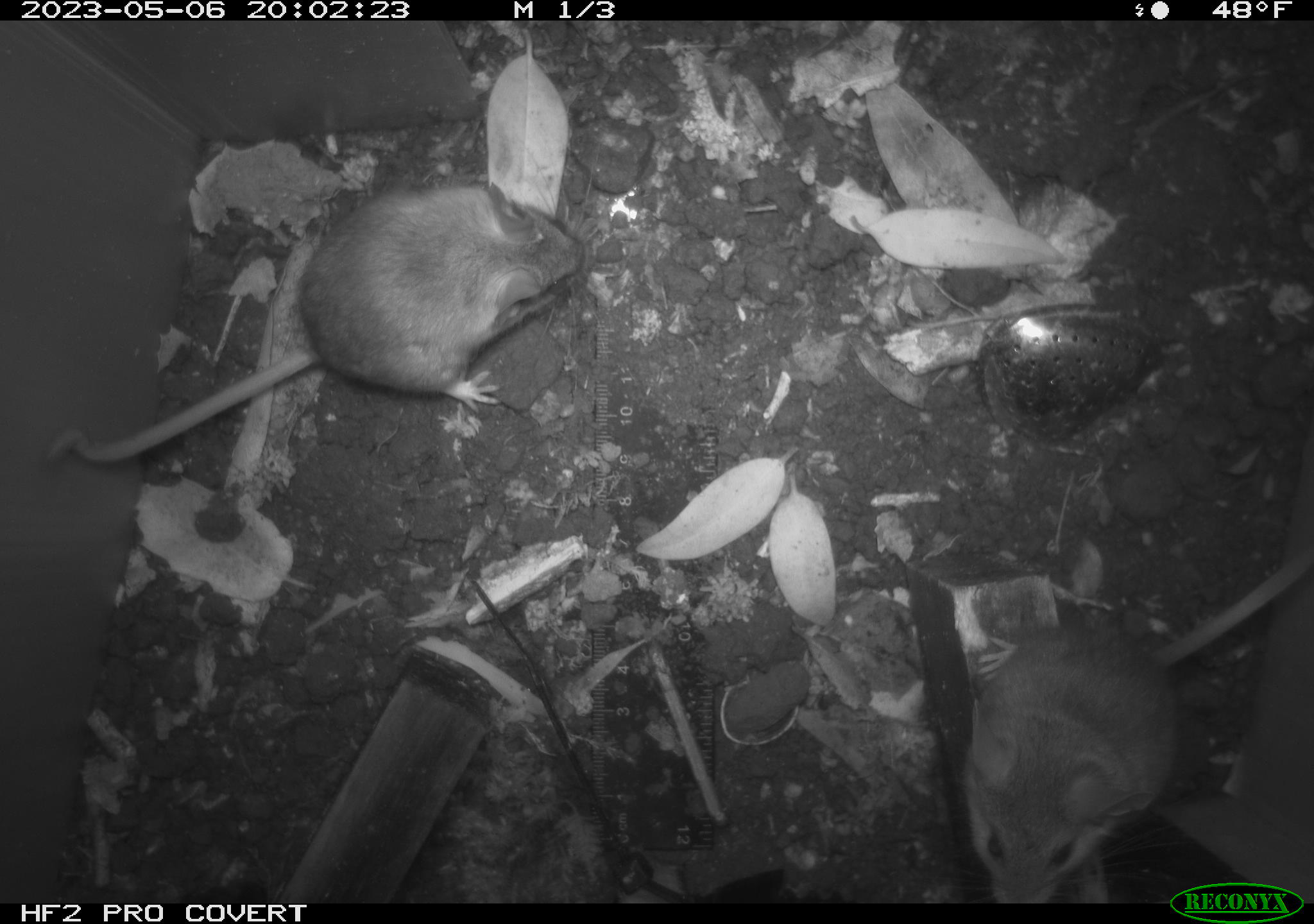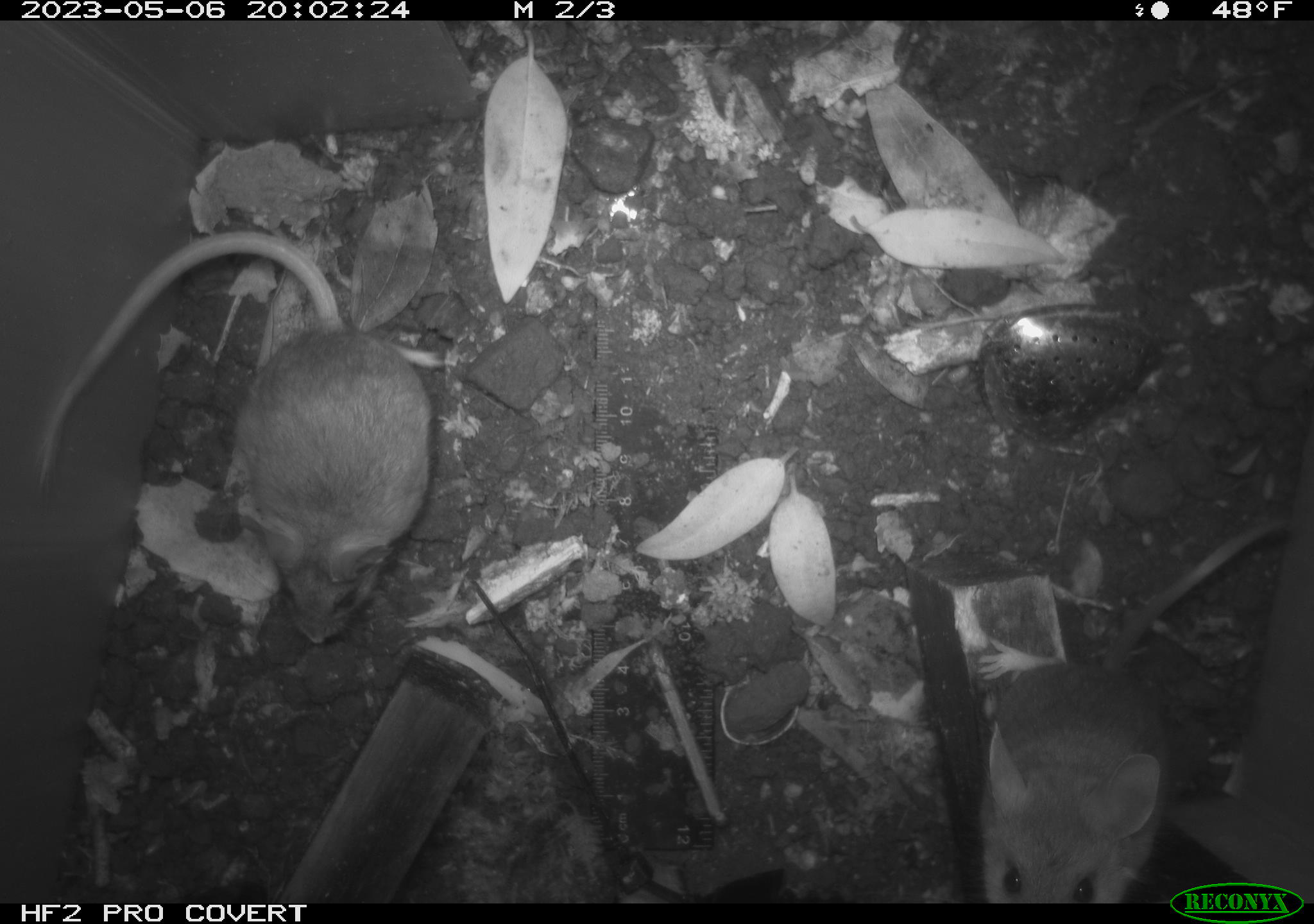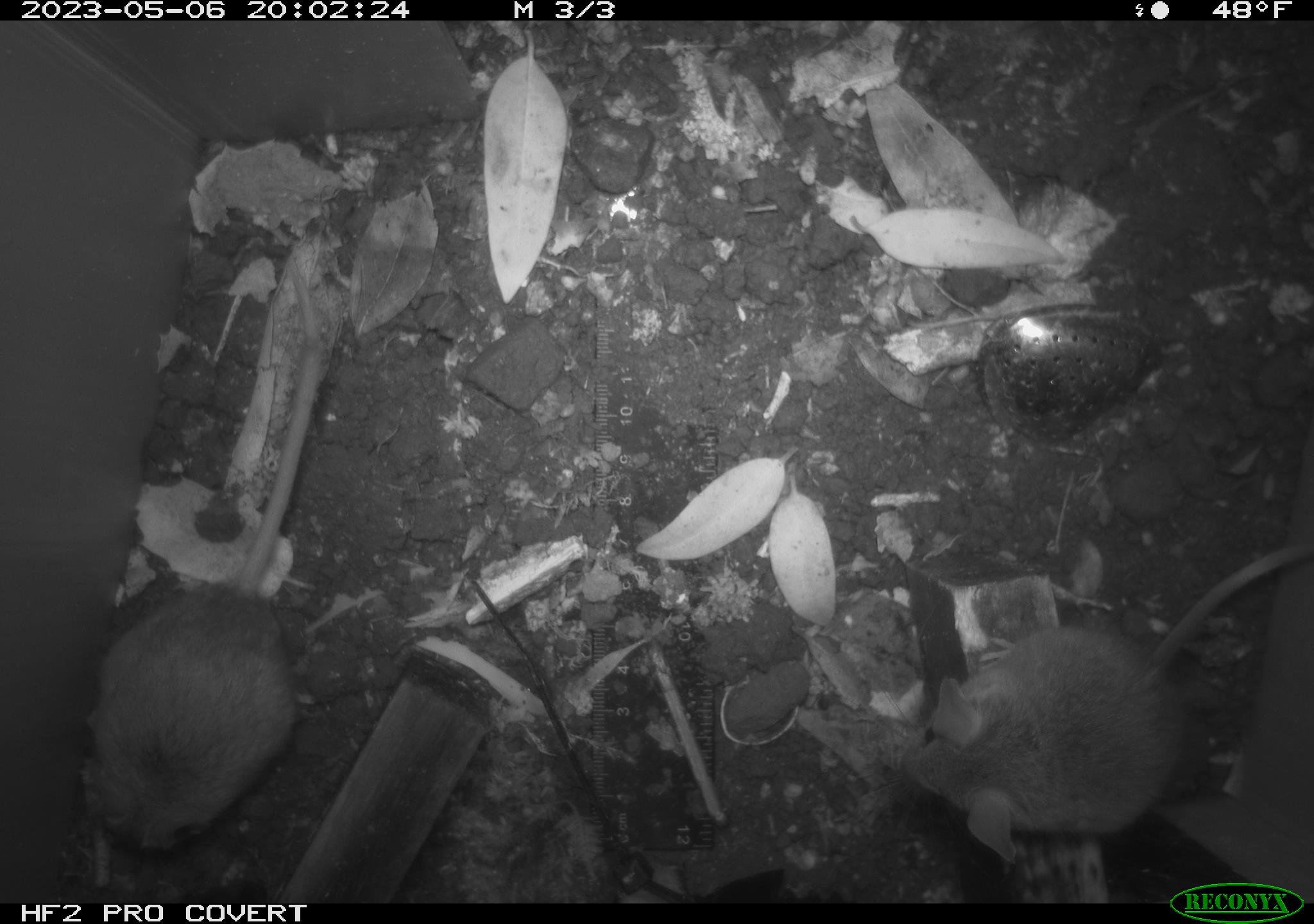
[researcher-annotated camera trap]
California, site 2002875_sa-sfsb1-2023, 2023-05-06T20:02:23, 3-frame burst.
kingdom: Animalia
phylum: Chordata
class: Mammalia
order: Rodentia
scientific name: Rodentia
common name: mouse species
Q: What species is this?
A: Mouse species (Rodentia).